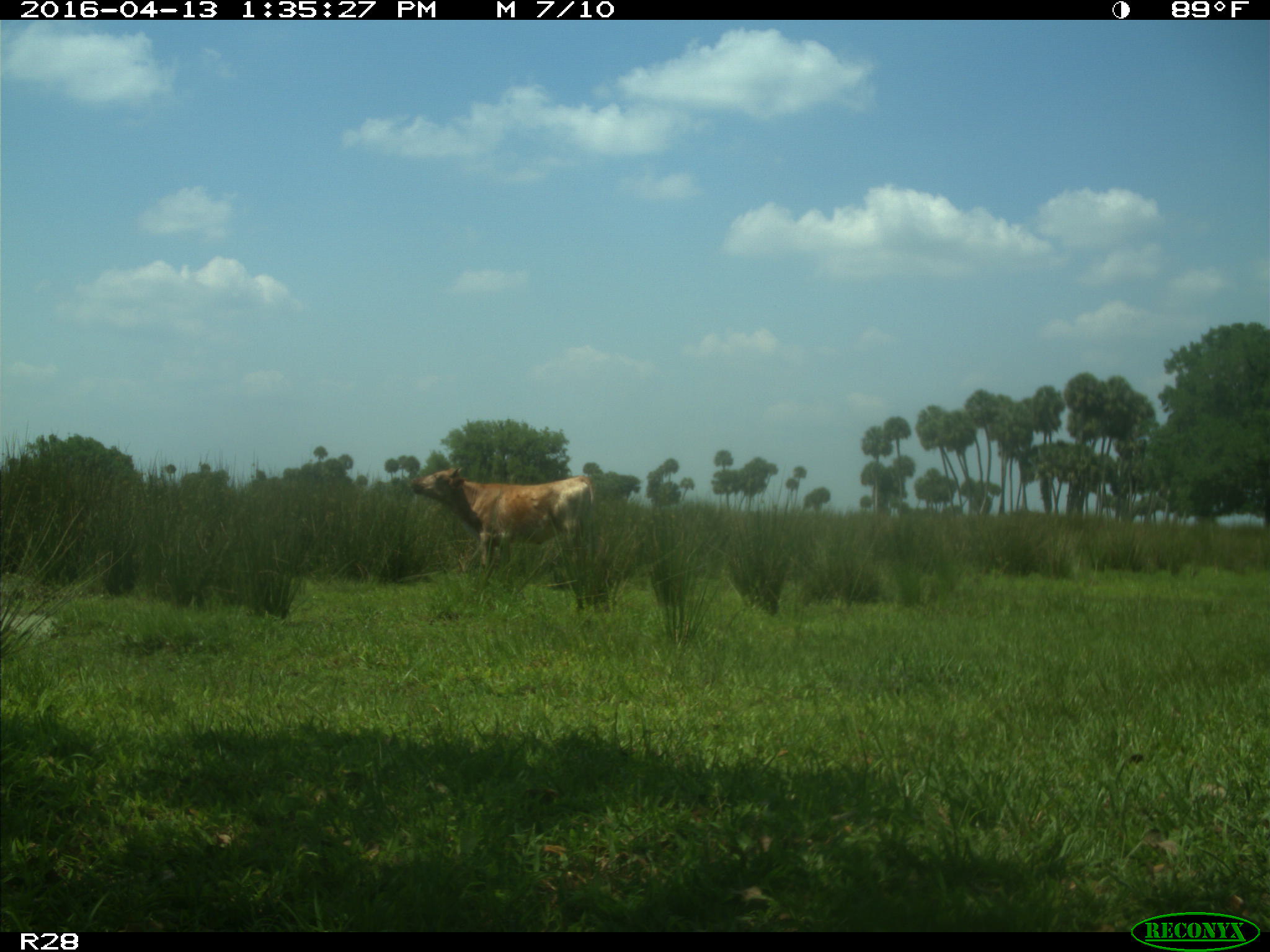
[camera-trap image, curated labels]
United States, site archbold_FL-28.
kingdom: Animalia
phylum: Chordata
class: Mammalia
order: Artiodactyla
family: Bovidae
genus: Bos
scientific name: Bos taurus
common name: domestic cow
Bos taurus (domestic cow).